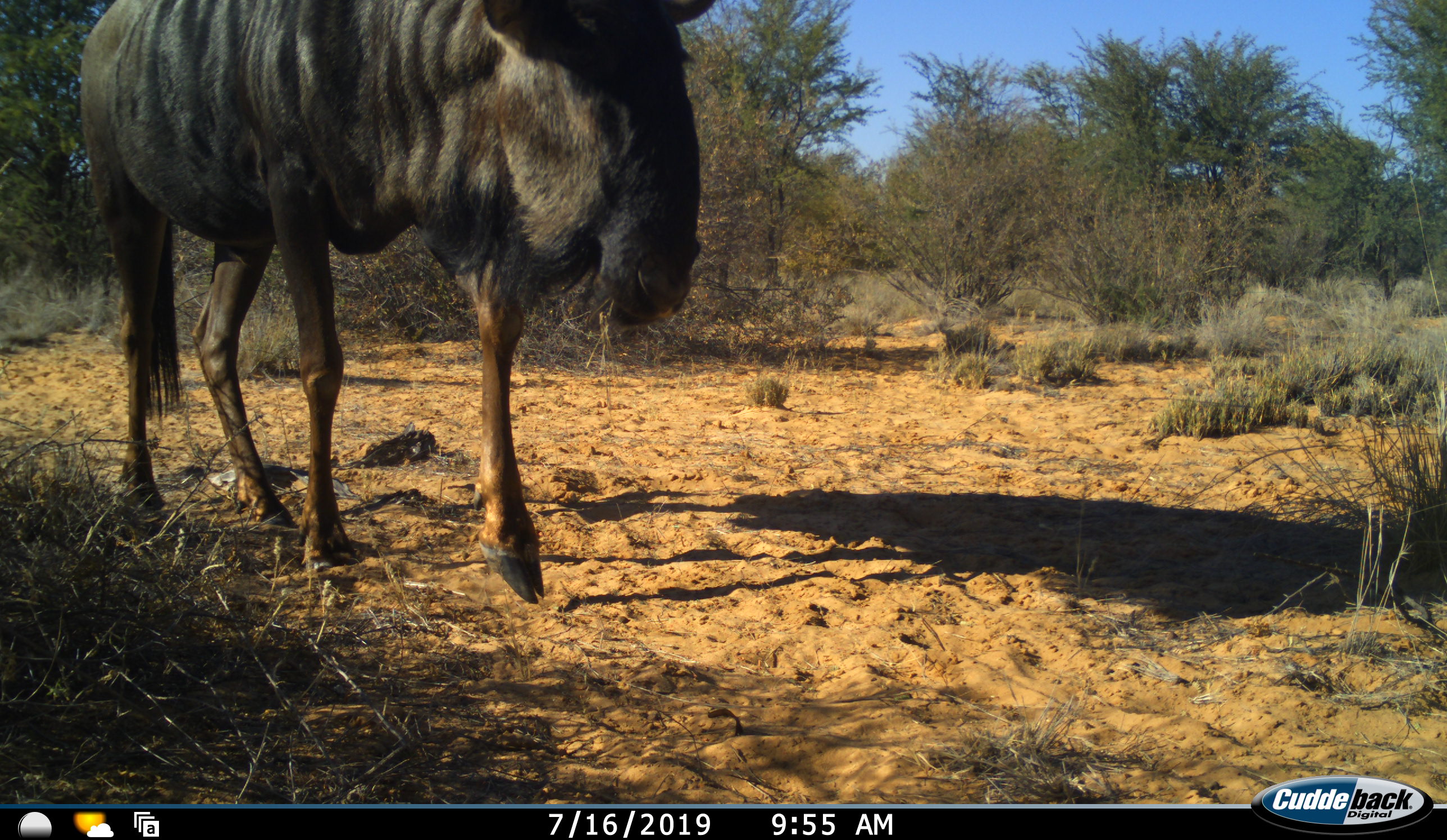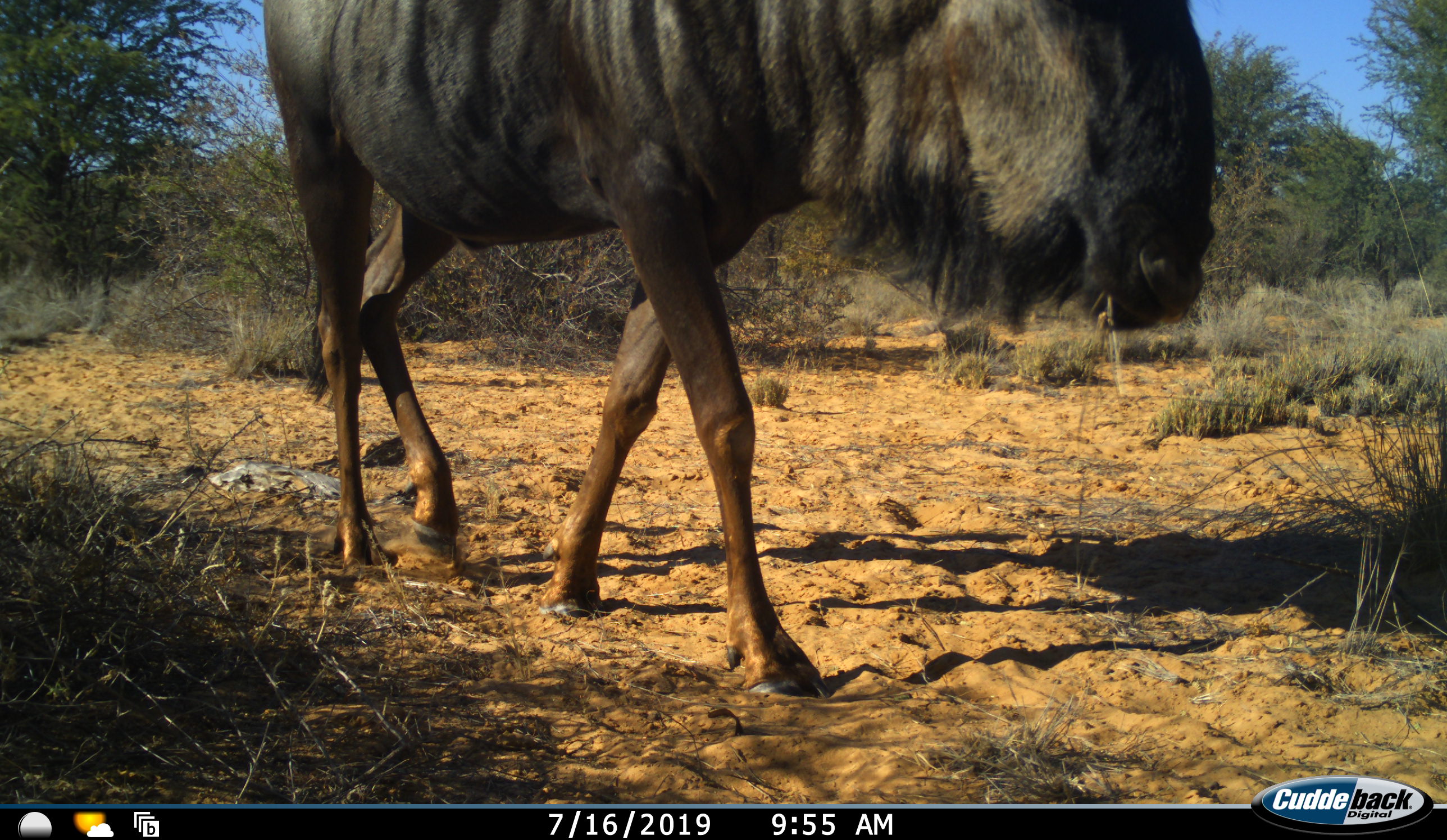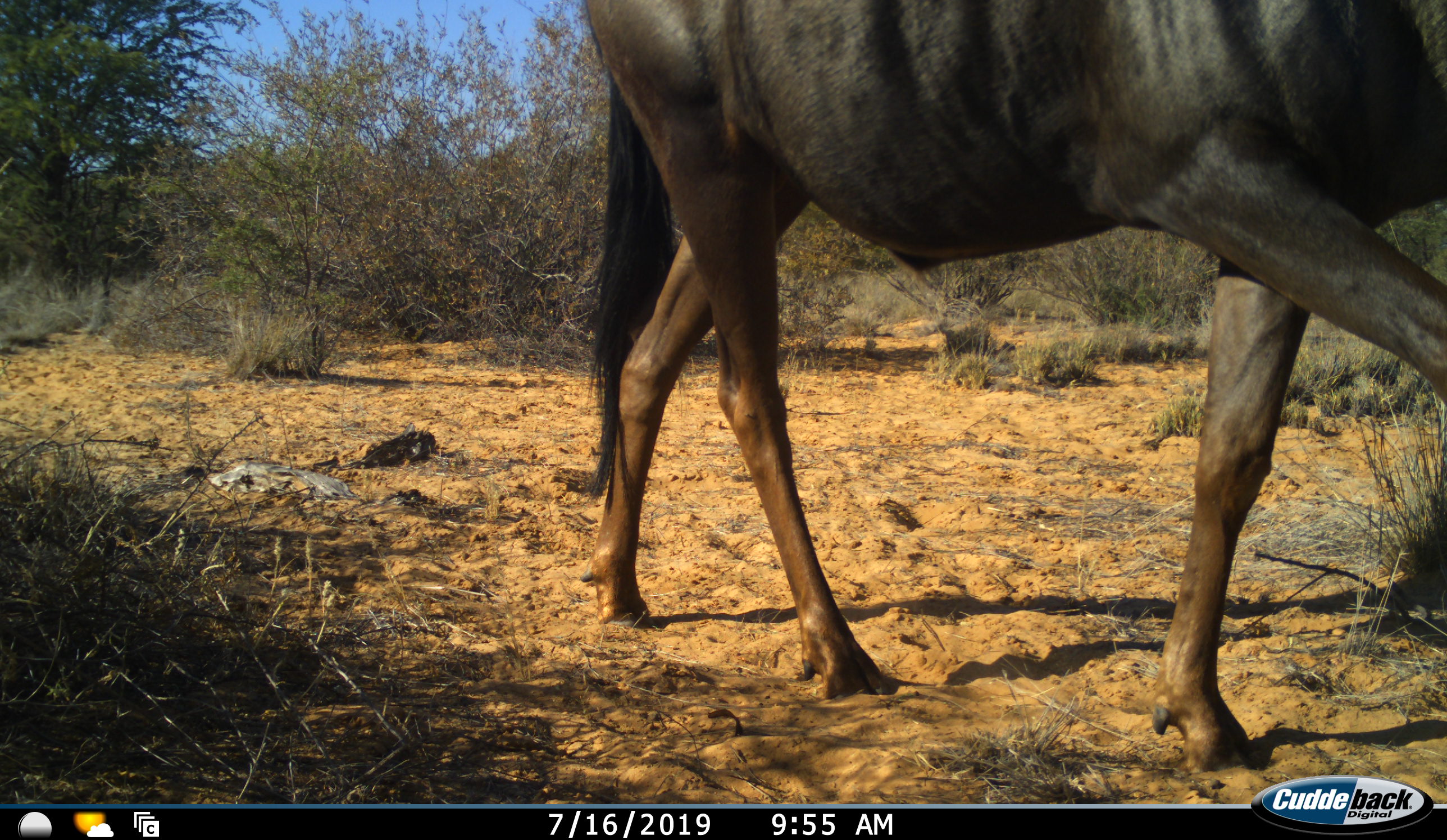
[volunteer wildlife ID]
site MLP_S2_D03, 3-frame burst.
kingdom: Animalia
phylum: Chordata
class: Mammalia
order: Artiodactyla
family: Bovidae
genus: Connochaetes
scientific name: Connochaetes taurinus taurinus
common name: blue wildebeest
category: wildebeestblue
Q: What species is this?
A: Wildebeestblue (blue wildebeest) (Connochaetes taurinus taurinus).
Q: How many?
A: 1.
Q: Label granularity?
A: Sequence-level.